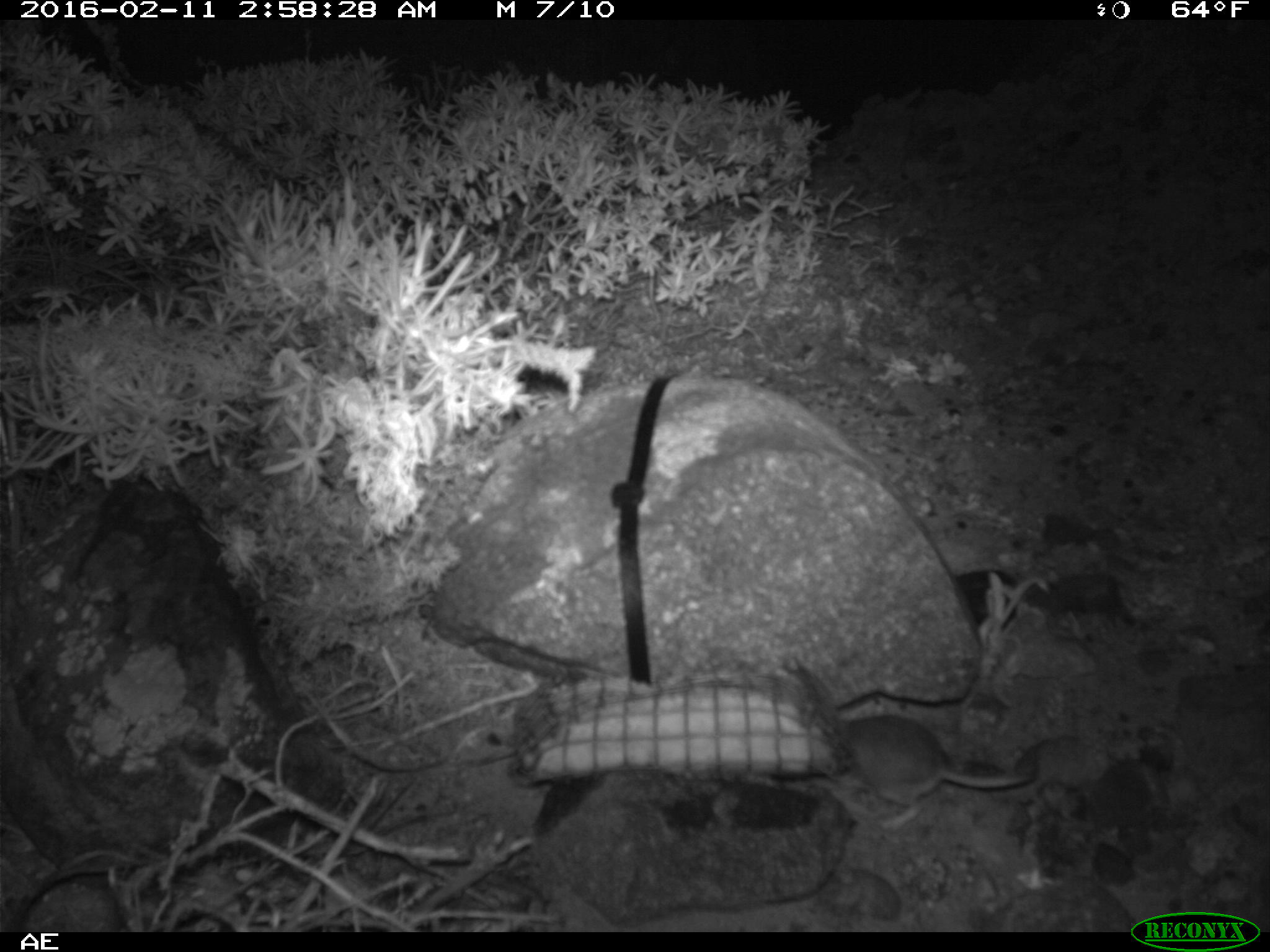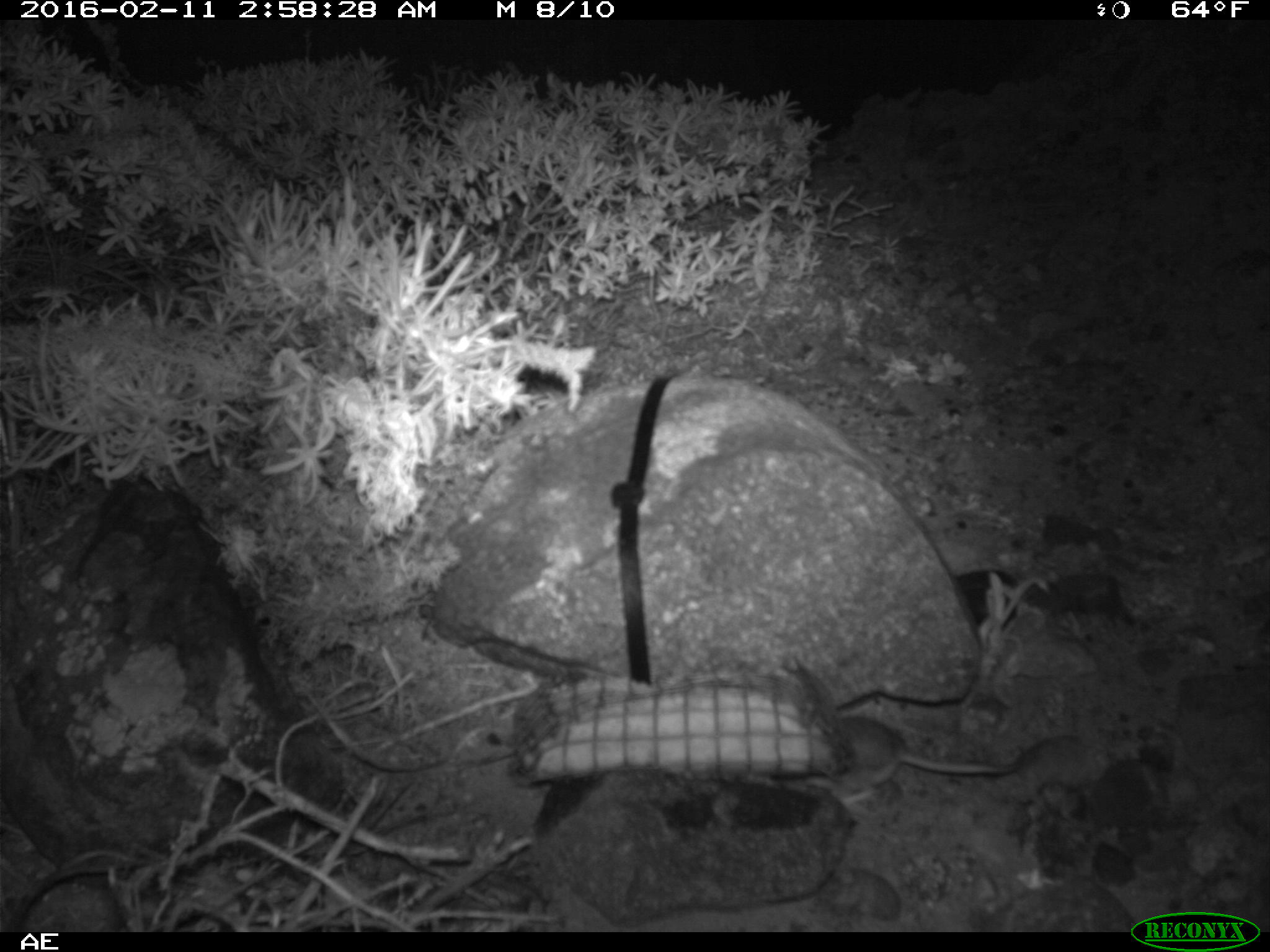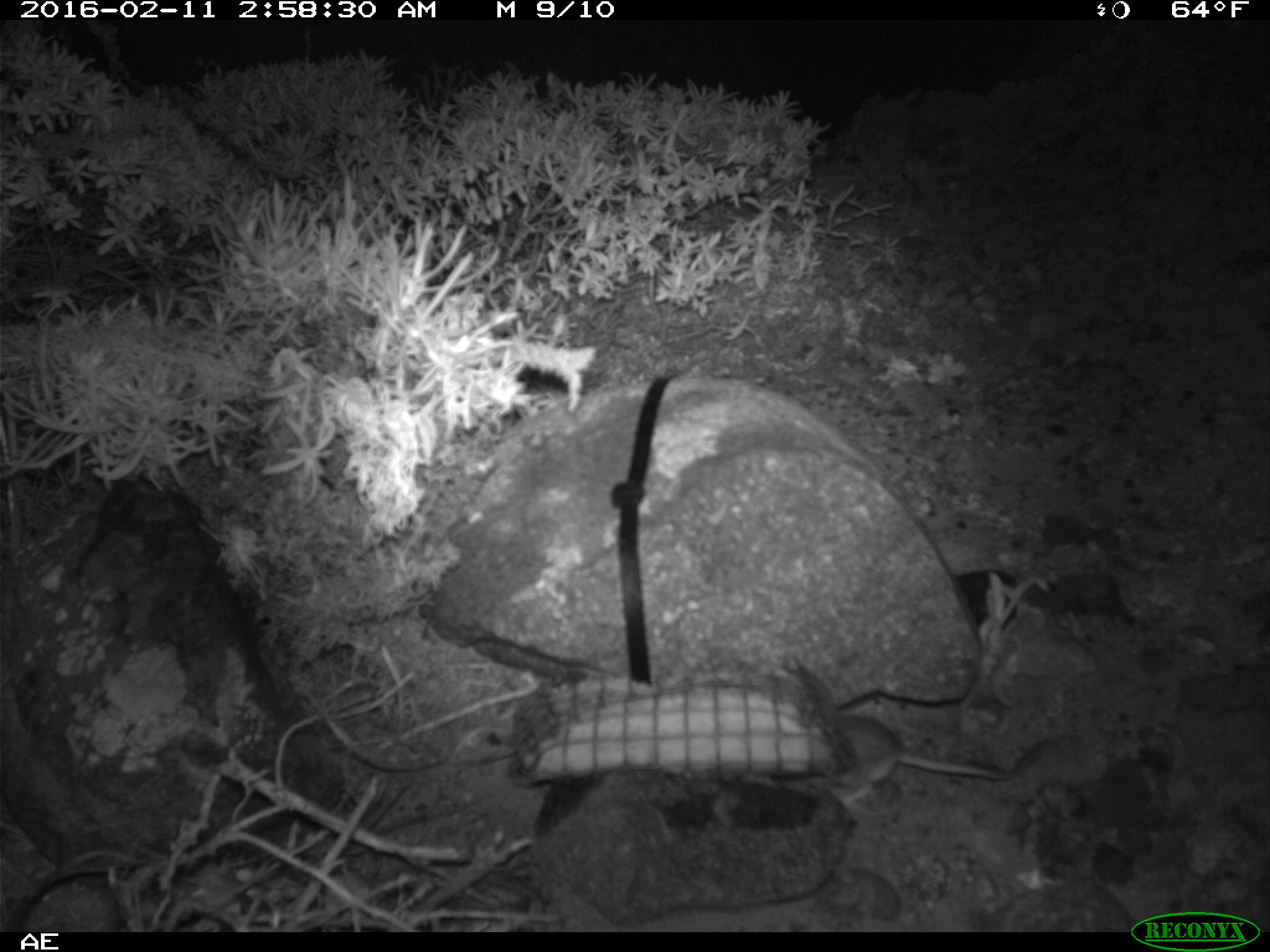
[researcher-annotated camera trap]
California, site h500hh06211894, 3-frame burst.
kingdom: Animalia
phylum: Chordata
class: Mammalia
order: Rodentia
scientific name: Rodentia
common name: rodent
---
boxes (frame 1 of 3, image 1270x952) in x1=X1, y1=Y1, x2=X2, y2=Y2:
rodent: x1=832, y1=710, x2=1034, y2=830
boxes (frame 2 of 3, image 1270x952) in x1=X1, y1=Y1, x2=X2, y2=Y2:
rodent: x1=812, y1=718, x2=1018, y2=804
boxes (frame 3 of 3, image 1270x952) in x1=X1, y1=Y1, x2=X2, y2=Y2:
rodent: x1=830, y1=713, x2=1016, y2=808